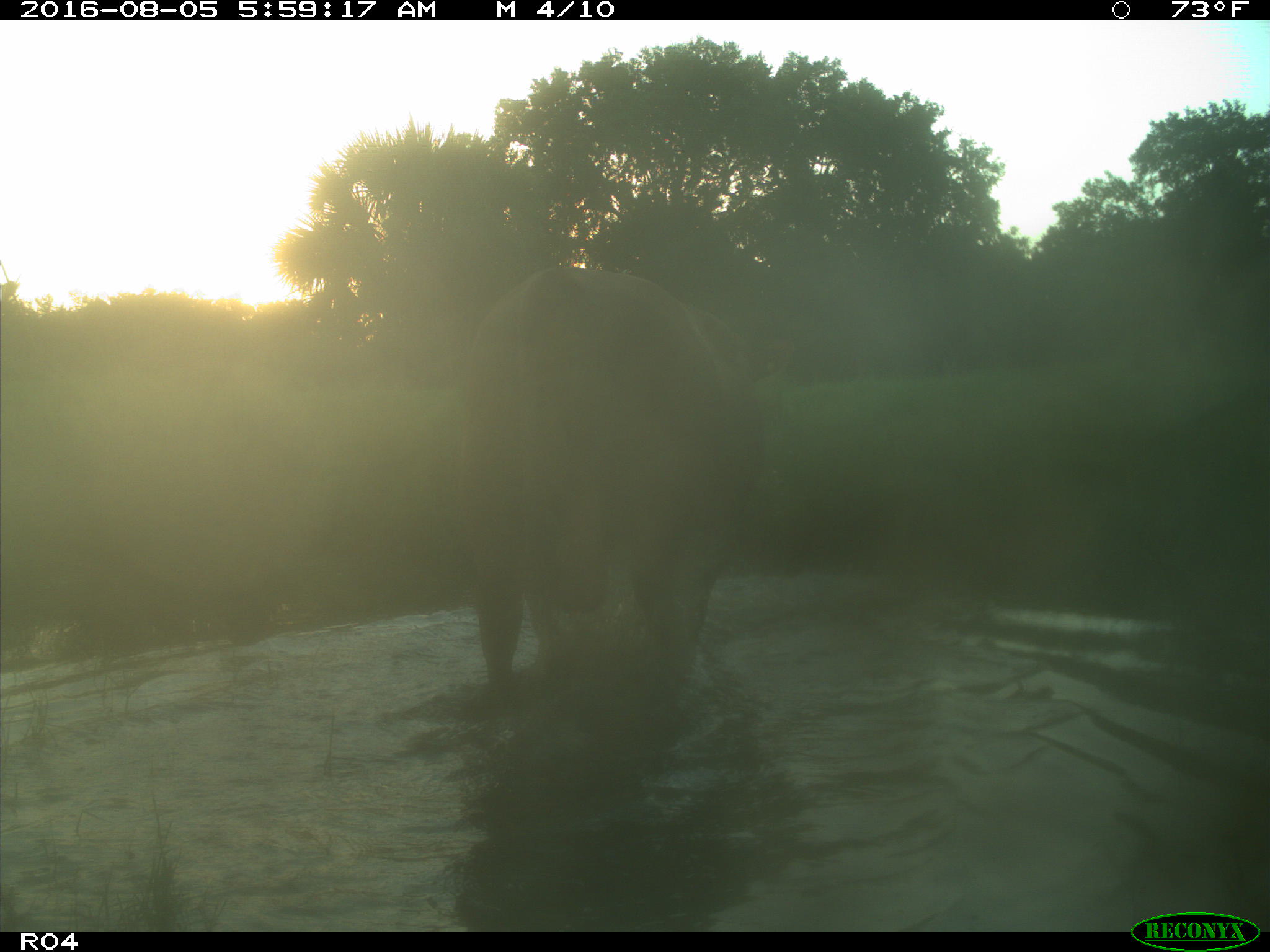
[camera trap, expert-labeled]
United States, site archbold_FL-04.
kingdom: Animalia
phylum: Chordata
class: Mammalia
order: Artiodactyla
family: Bovidae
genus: Bos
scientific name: Bos taurus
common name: domestic cow